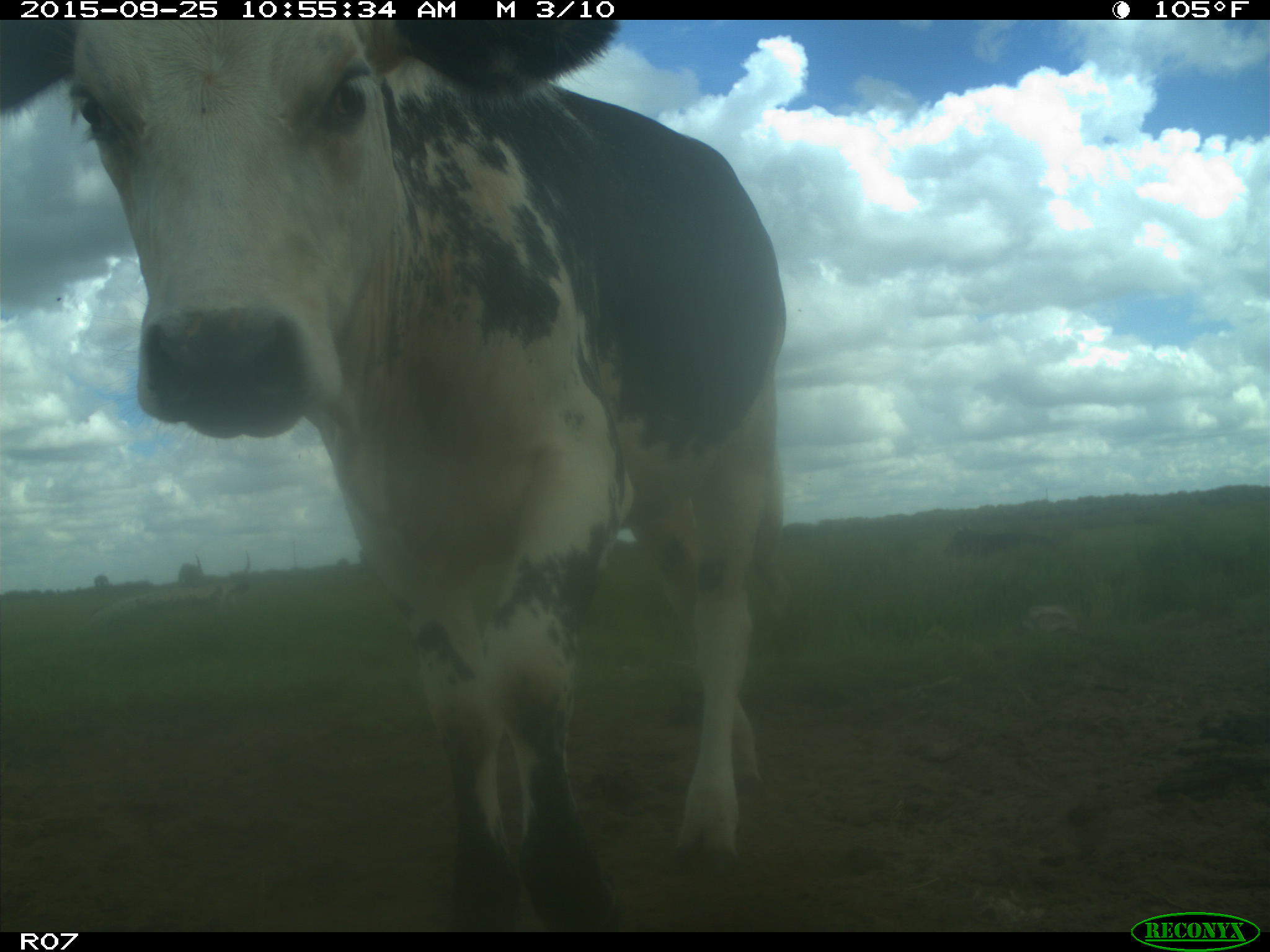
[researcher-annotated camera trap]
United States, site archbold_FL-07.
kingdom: Animalia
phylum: Chordata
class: Mammalia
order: Artiodactyla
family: Bovidae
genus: Bos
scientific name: Bos taurus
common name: domestic cow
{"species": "Bos taurus (domestic cow)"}